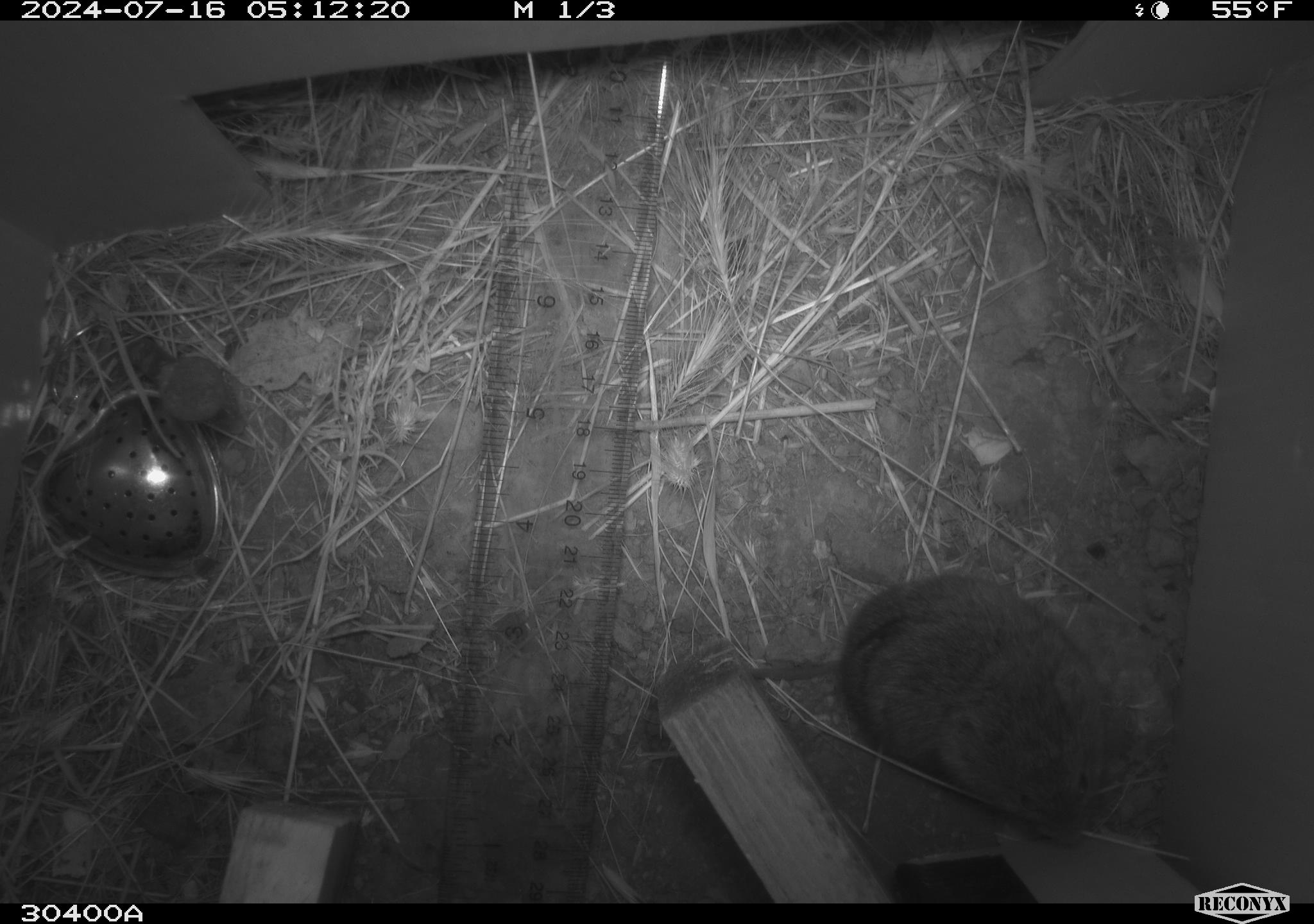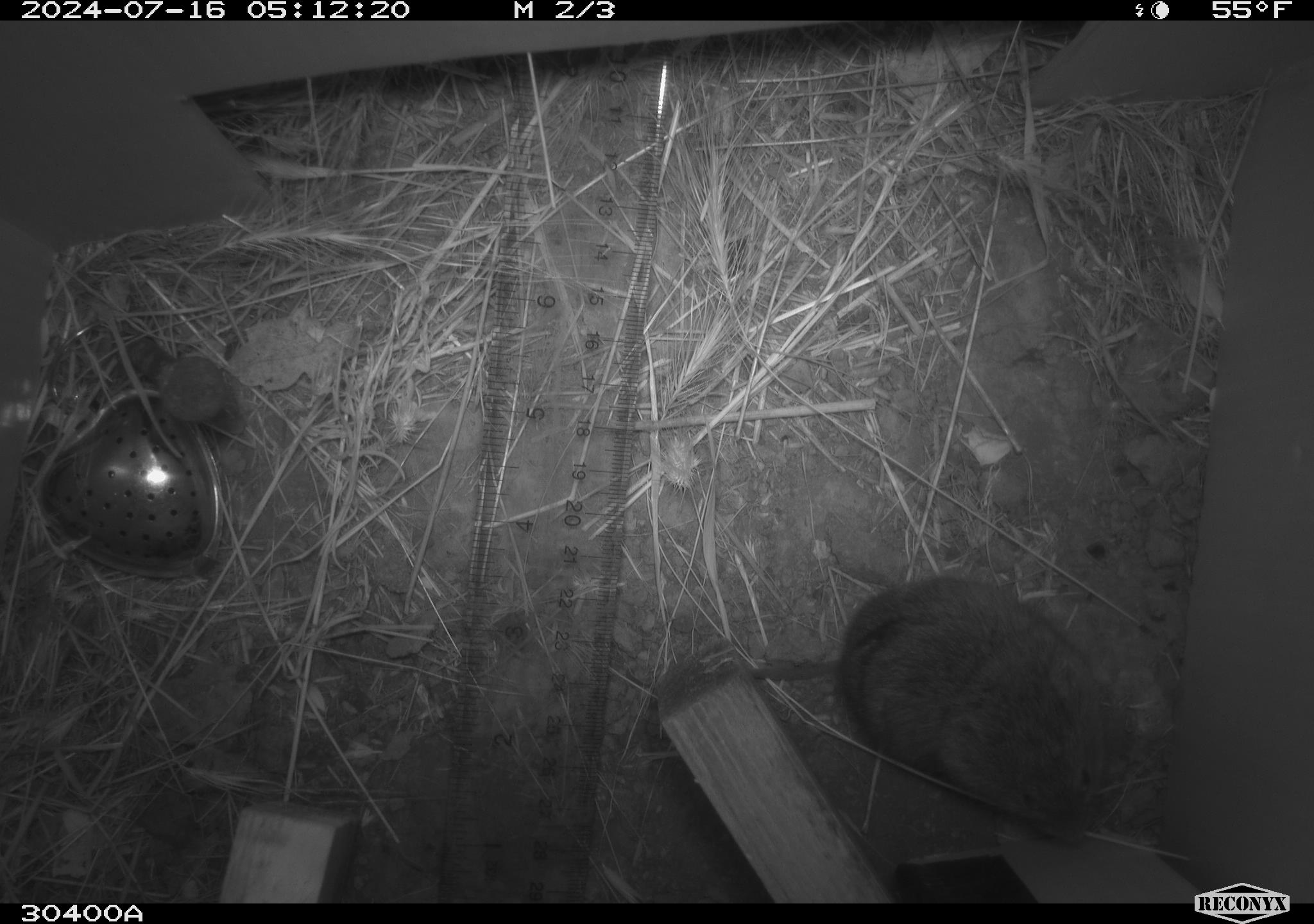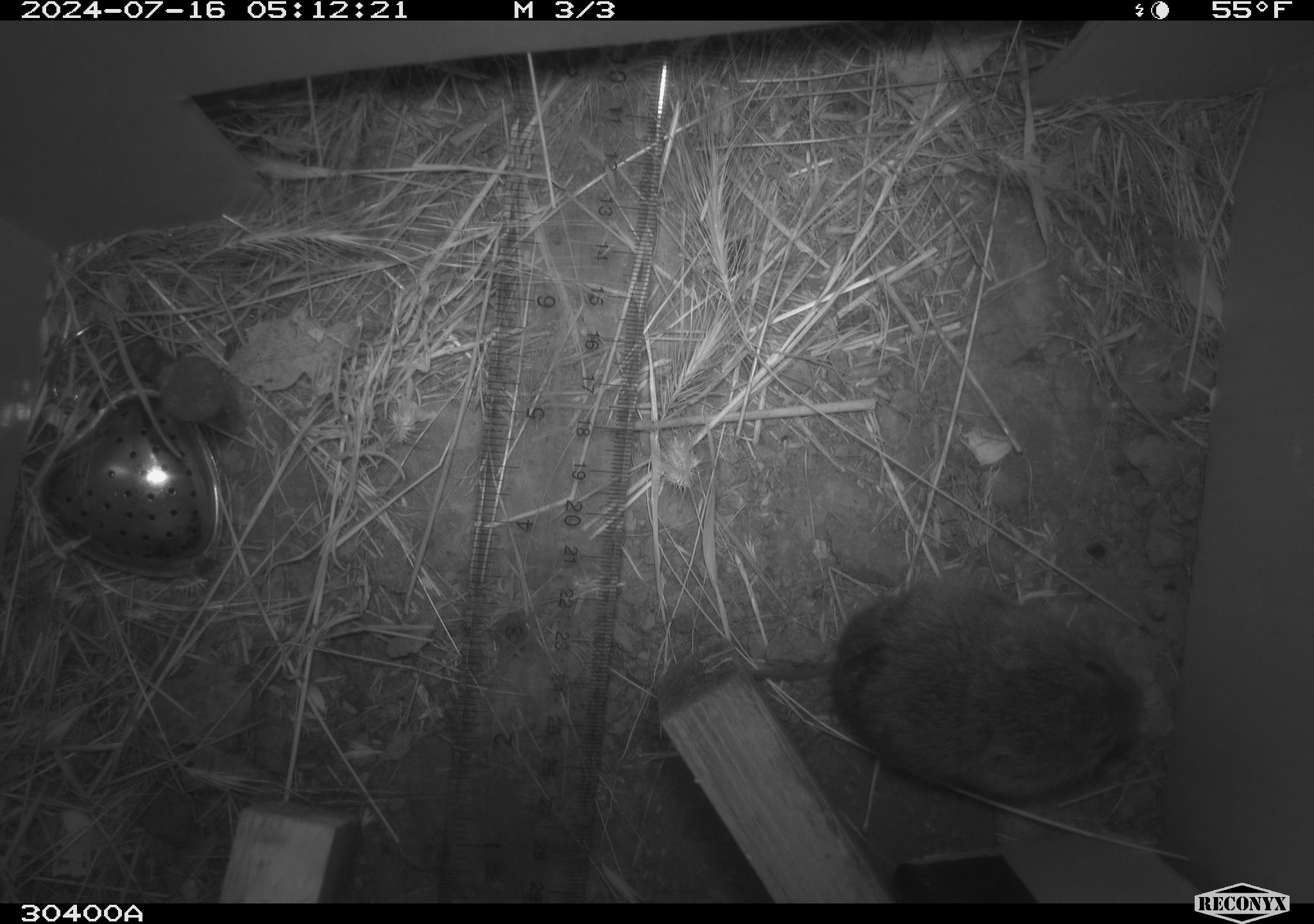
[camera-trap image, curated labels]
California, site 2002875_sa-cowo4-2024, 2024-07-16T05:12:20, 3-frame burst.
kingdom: Animalia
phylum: Chordata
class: Mammalia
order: Rodentia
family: Cricetidae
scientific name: Arvicolinae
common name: voles, lemmings, and muskrats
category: arvicolinae subfamily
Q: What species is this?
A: Arvicolinae subfamily (voles, lemmings, and muskrats) (Arvicolinae).